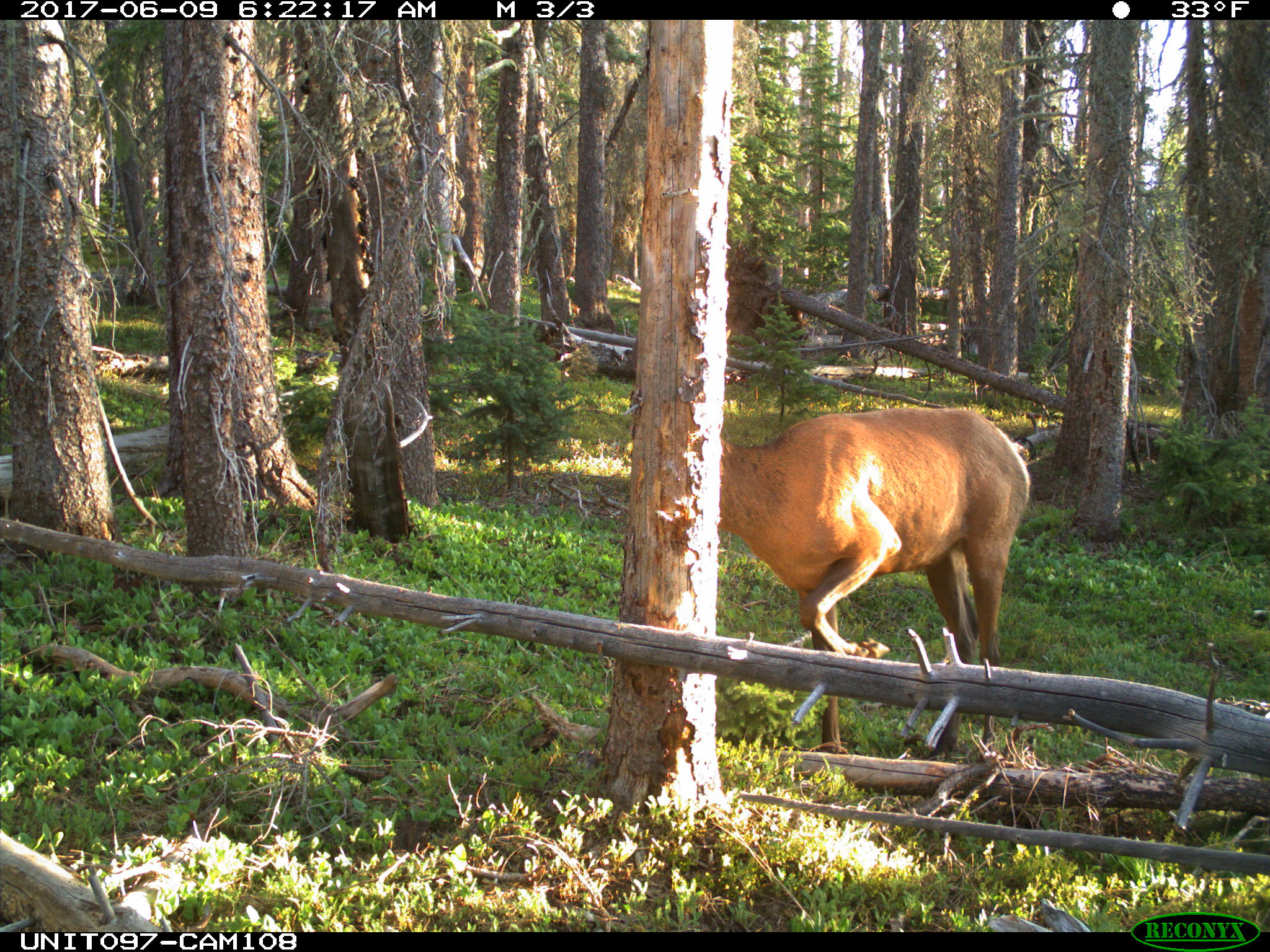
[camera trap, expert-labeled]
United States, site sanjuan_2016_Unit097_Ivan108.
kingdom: Animalia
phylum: Chordata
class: Mammalia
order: Artiodactyla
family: Cervidae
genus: Cervus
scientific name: Cervus elaphus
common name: red deer